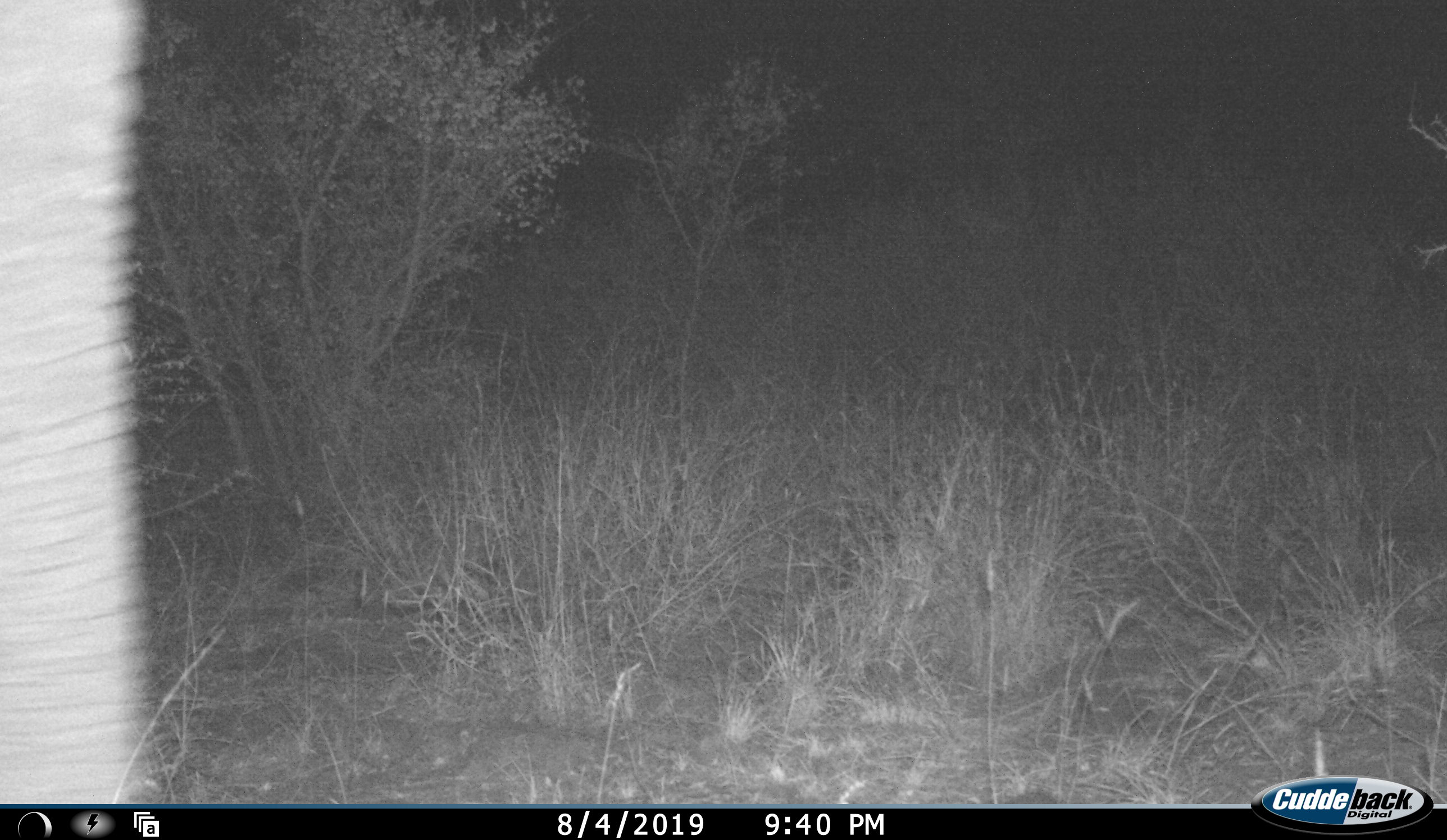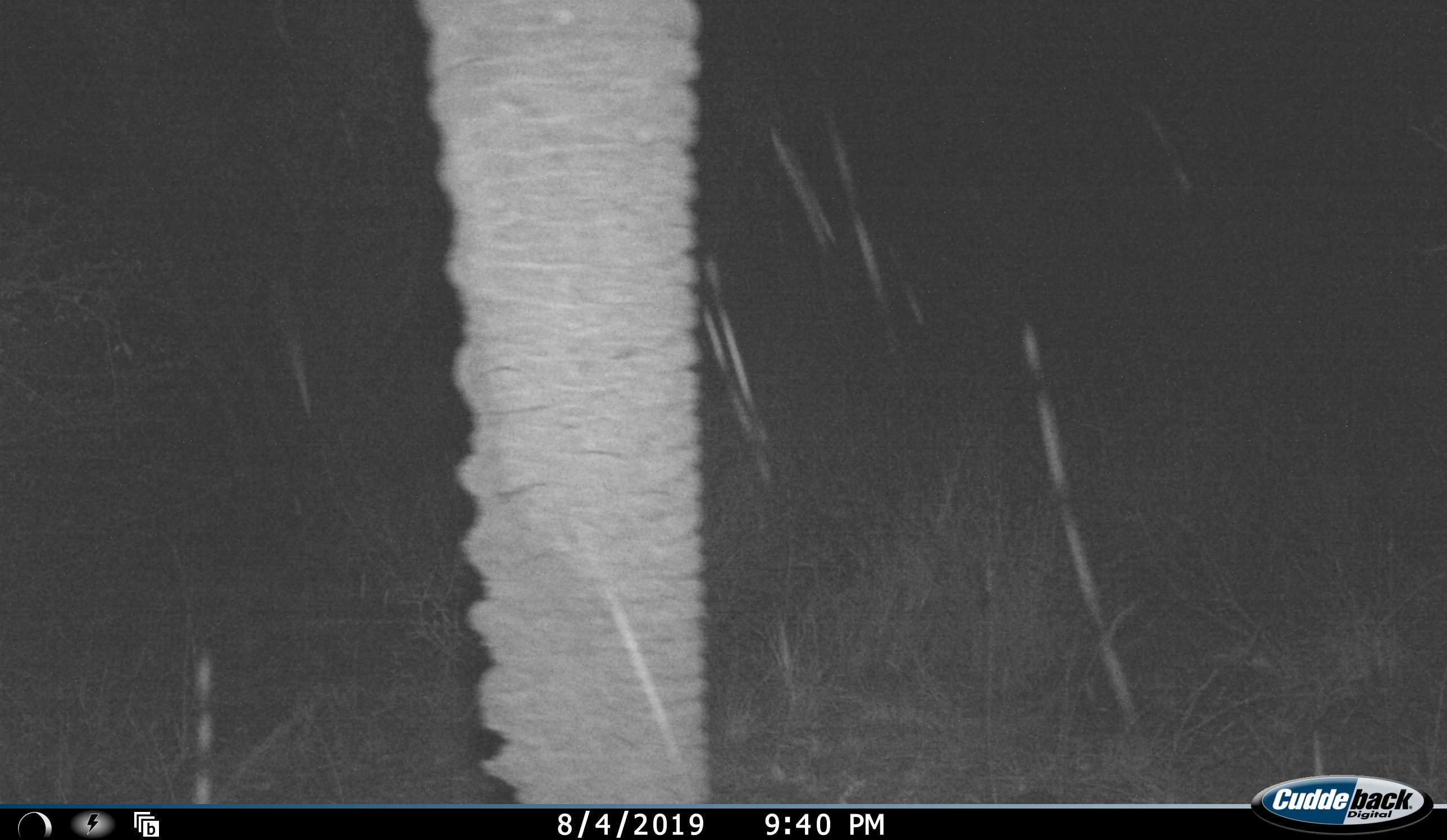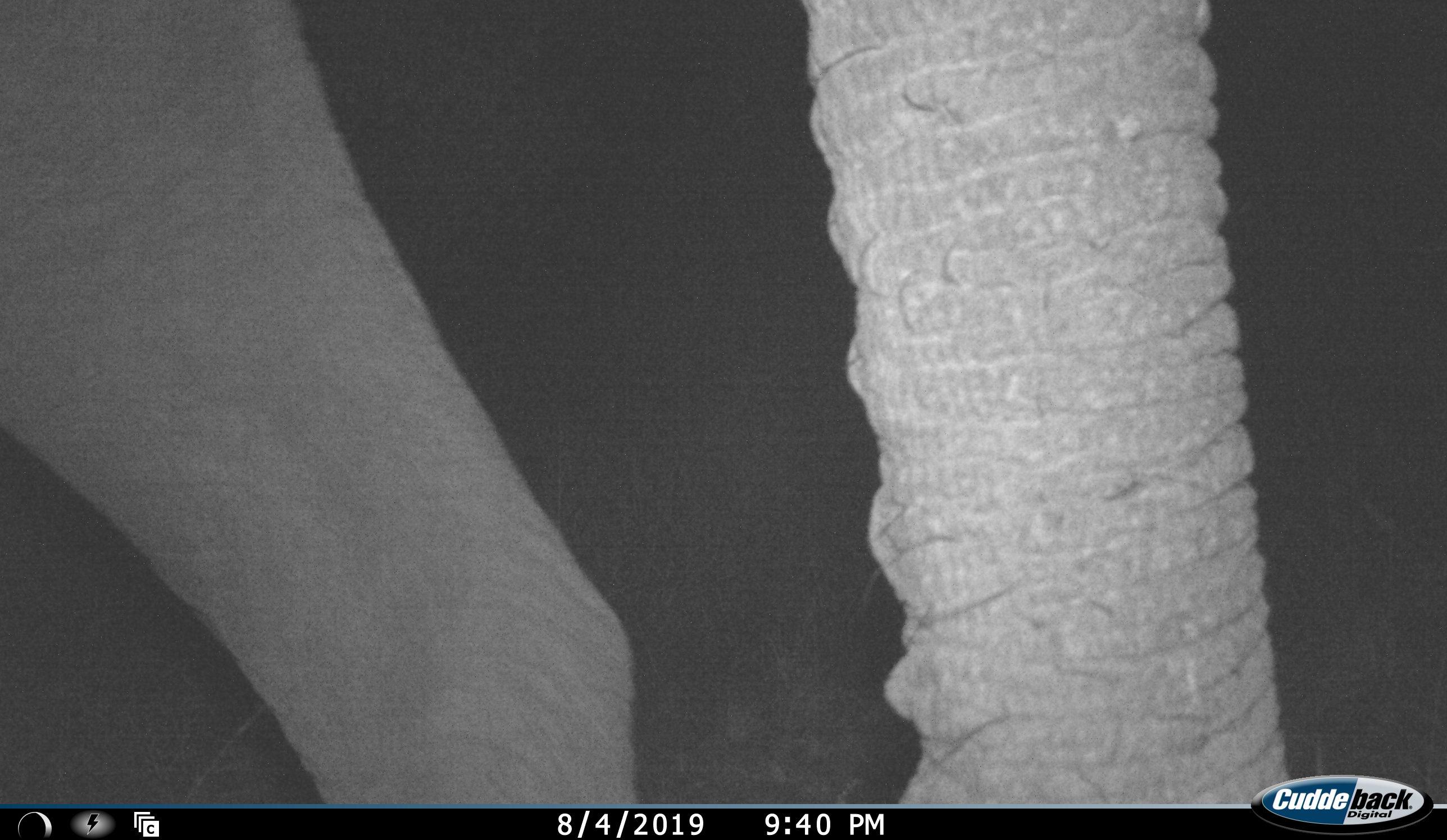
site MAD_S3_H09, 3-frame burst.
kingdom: Animalia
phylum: Chordata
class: Mammalia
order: Proboscidea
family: Elephantidae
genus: Loxodonta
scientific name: Loxodonta africana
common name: african bush elephant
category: elephant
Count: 1.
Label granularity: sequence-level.